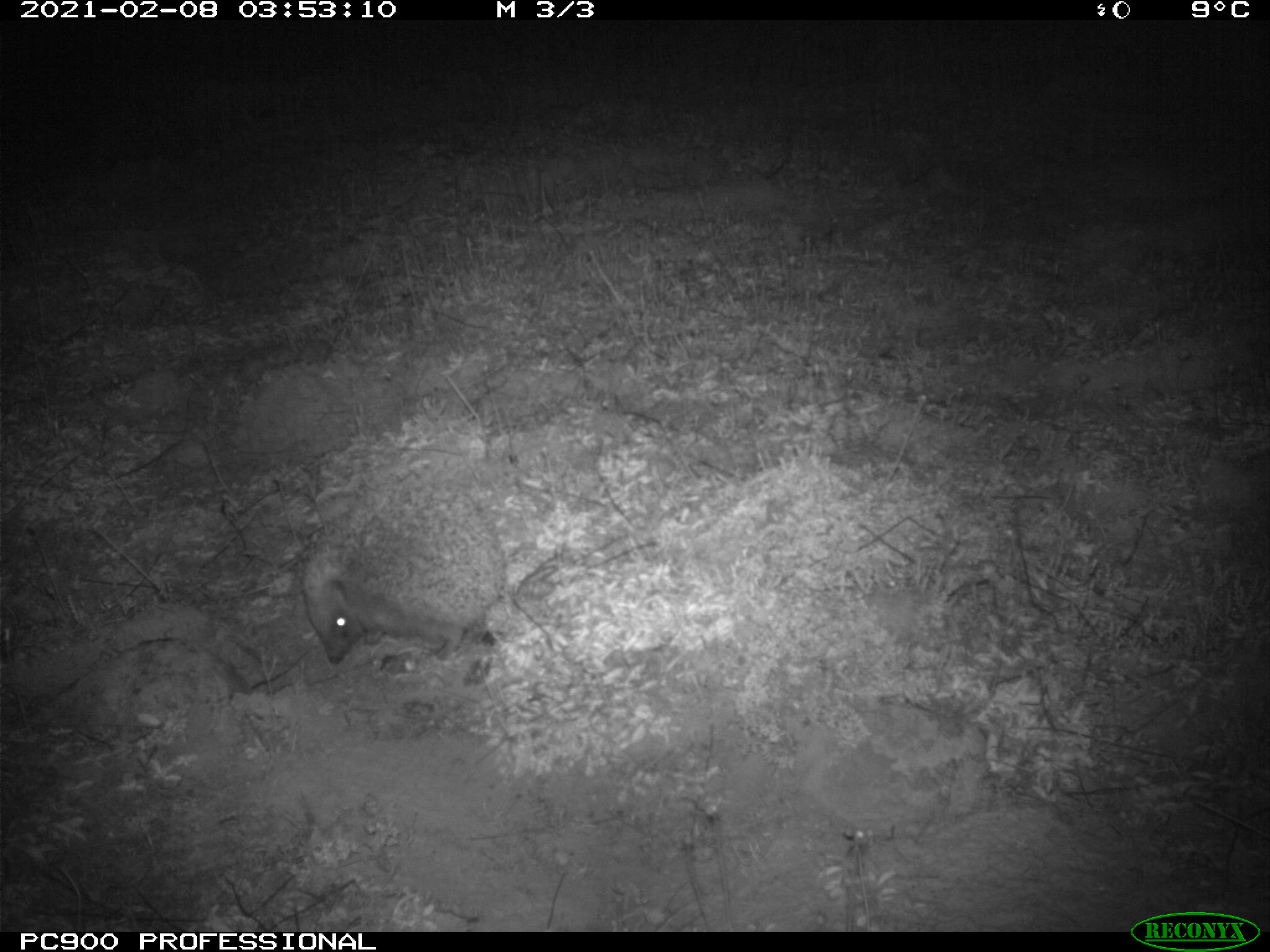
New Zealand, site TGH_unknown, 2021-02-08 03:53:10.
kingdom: Animalia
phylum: Chordata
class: Mammalia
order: Eulipotyphla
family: Erinaceidae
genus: Erinaceus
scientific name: Erinaceus europaeus europaeus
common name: european hedgehog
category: hedgehog